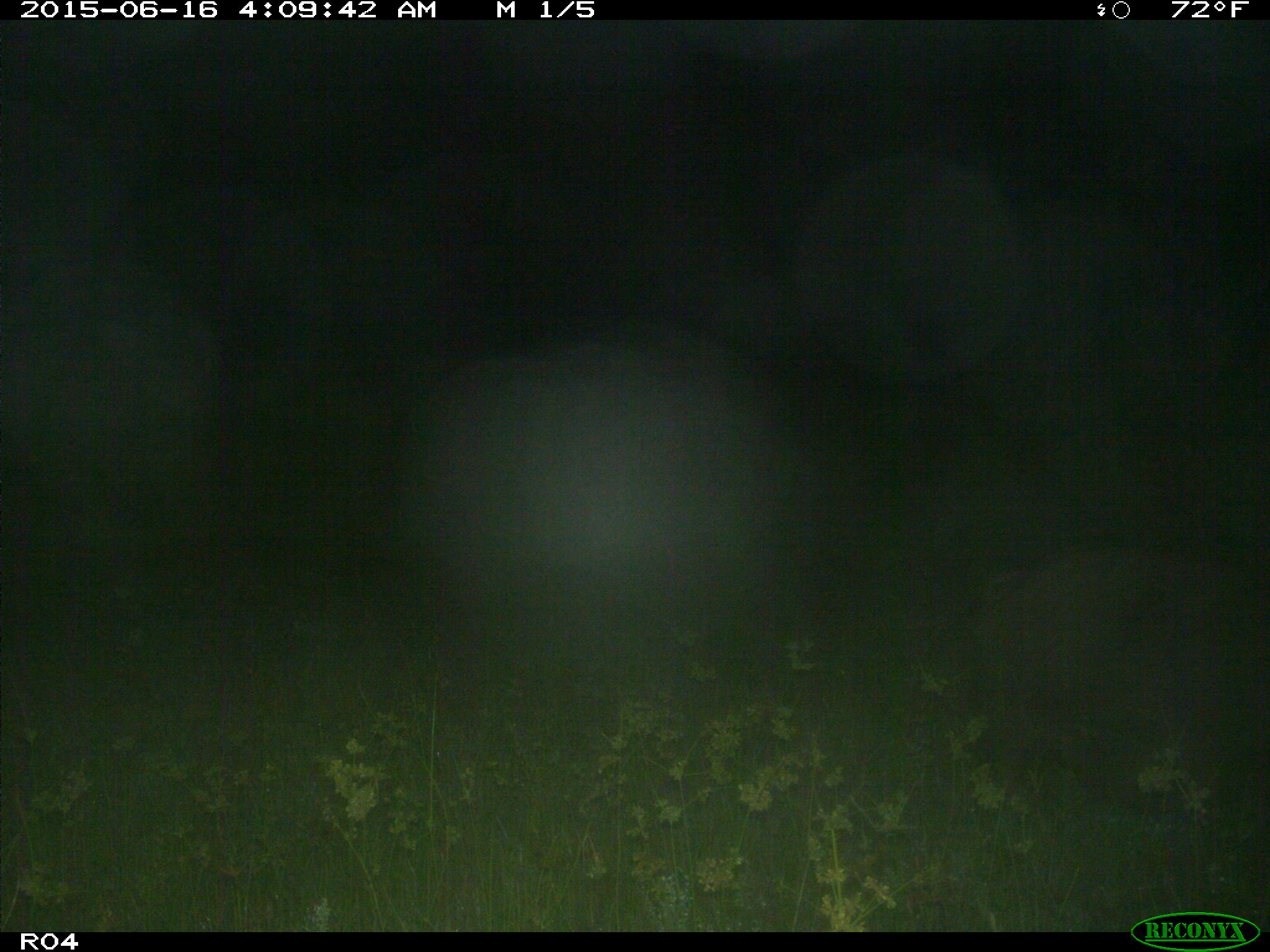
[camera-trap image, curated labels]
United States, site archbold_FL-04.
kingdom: Animalia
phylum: Chordata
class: Mammalia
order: Artiodactyla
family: Suidae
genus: Sus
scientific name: Sus scrofa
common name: wild boar